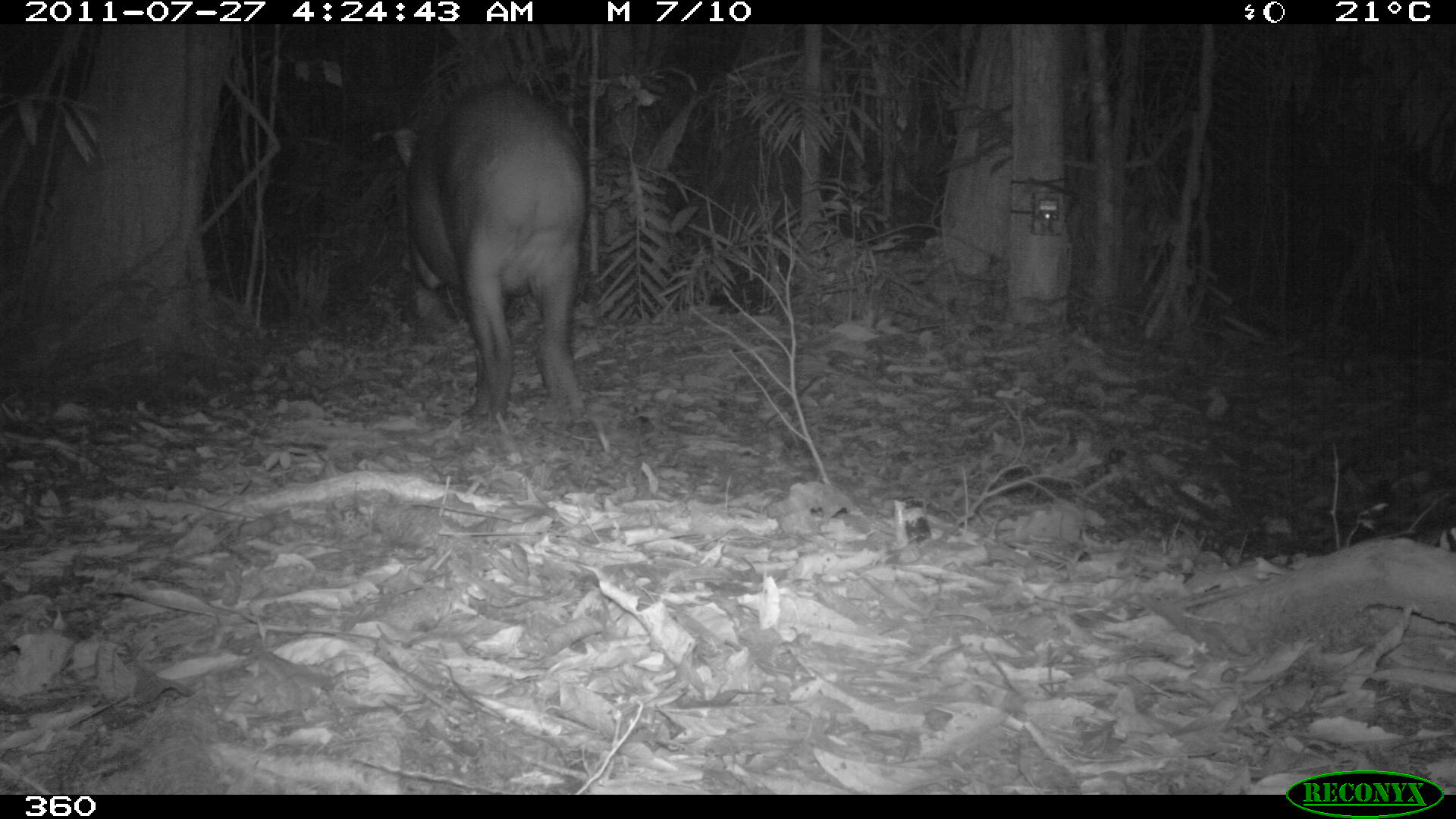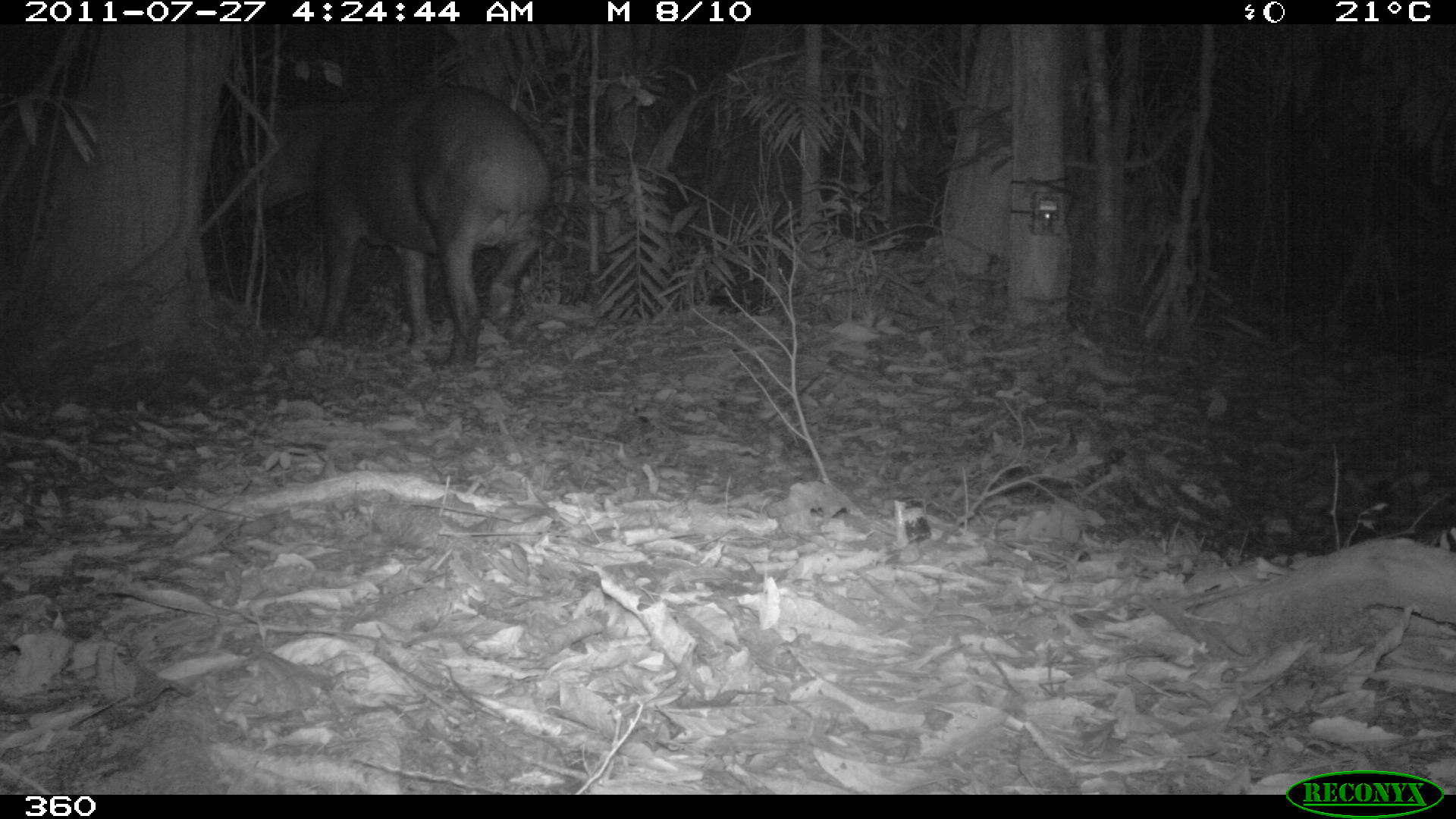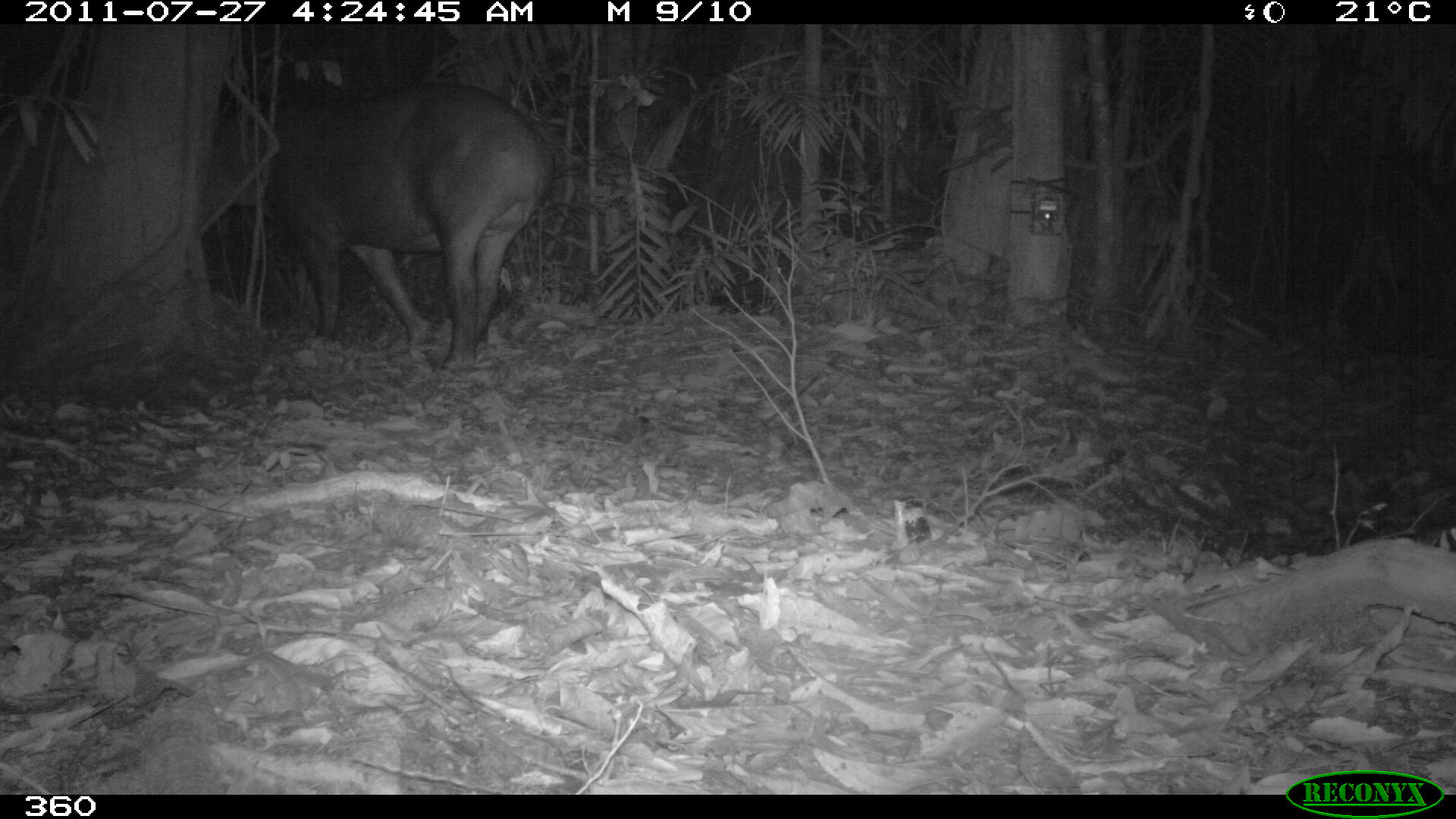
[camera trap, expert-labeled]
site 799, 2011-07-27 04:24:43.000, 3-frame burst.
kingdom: Animalia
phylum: Chordata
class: Mammalia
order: Perissodactyla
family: Tapiridae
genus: Tapirus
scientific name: Tapirus terrestris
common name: south american tapir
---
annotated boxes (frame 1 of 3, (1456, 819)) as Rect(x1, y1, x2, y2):
tapirus terrestris: Rect(392, 83, 587, 422)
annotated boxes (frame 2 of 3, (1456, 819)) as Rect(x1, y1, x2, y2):
tapirus terrestris: Rect(234, 79, 548, 370)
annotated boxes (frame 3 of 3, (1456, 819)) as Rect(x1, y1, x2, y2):
tapirus terrestris: Rect(205, 81, 555, 372)